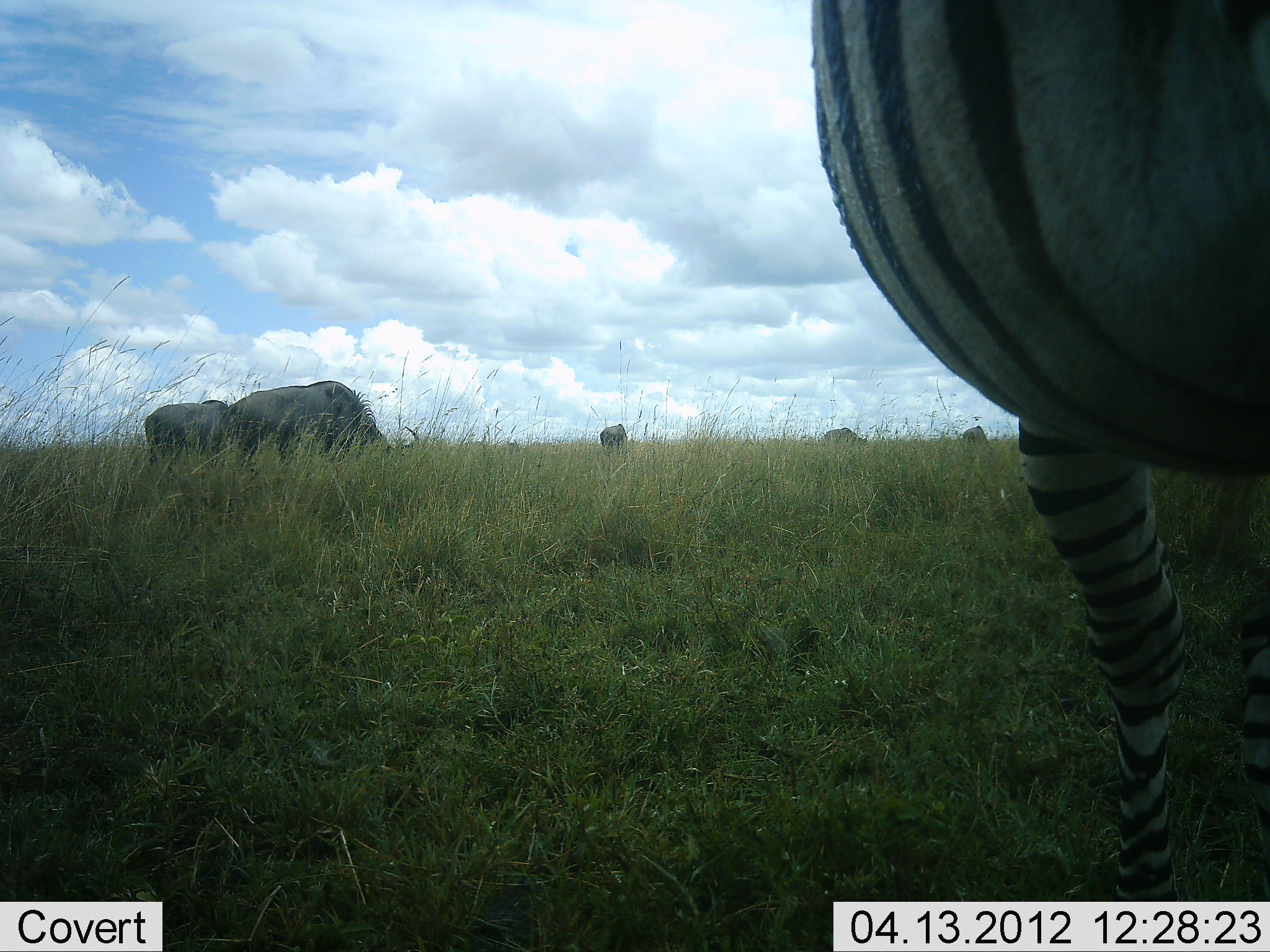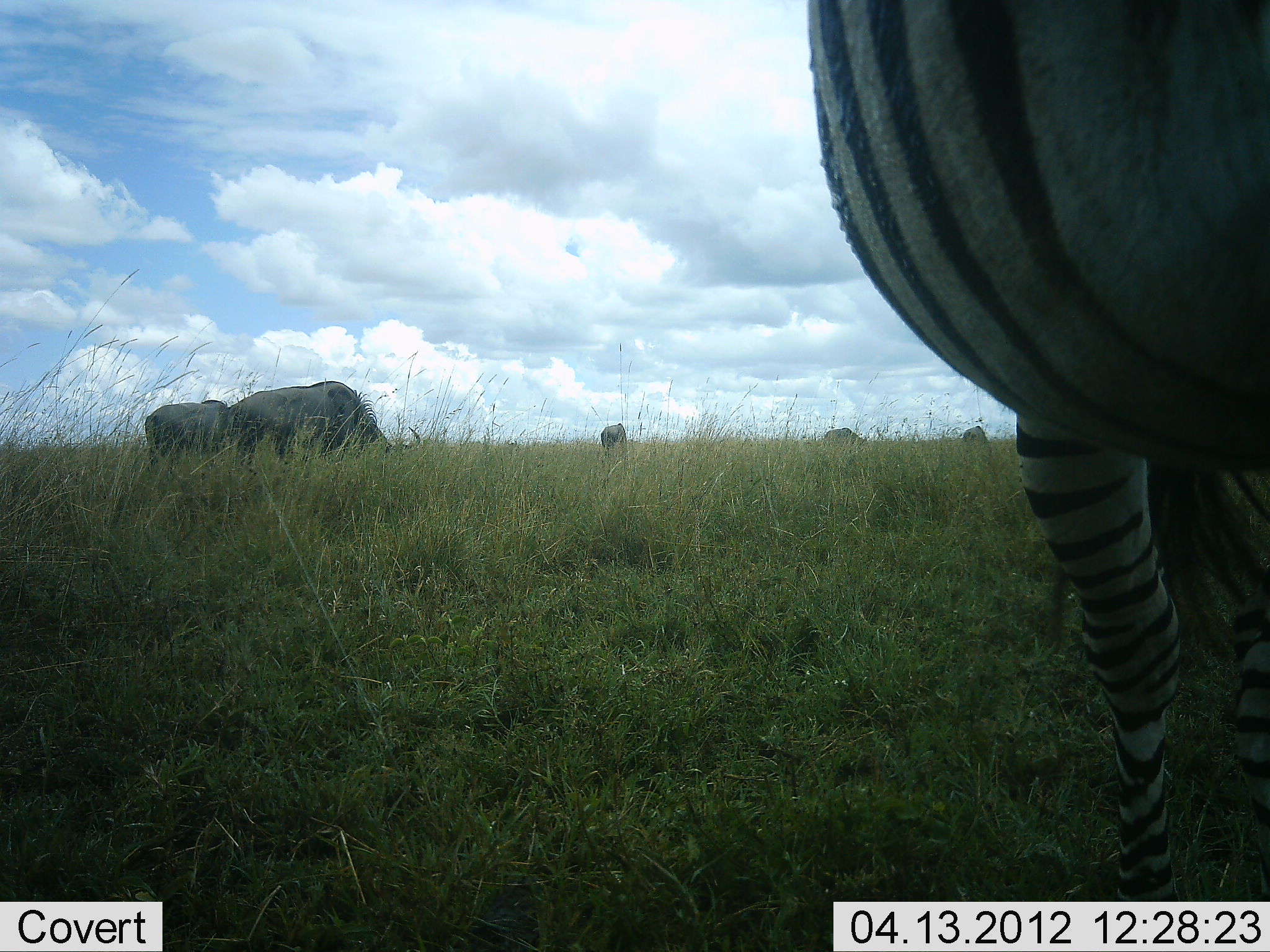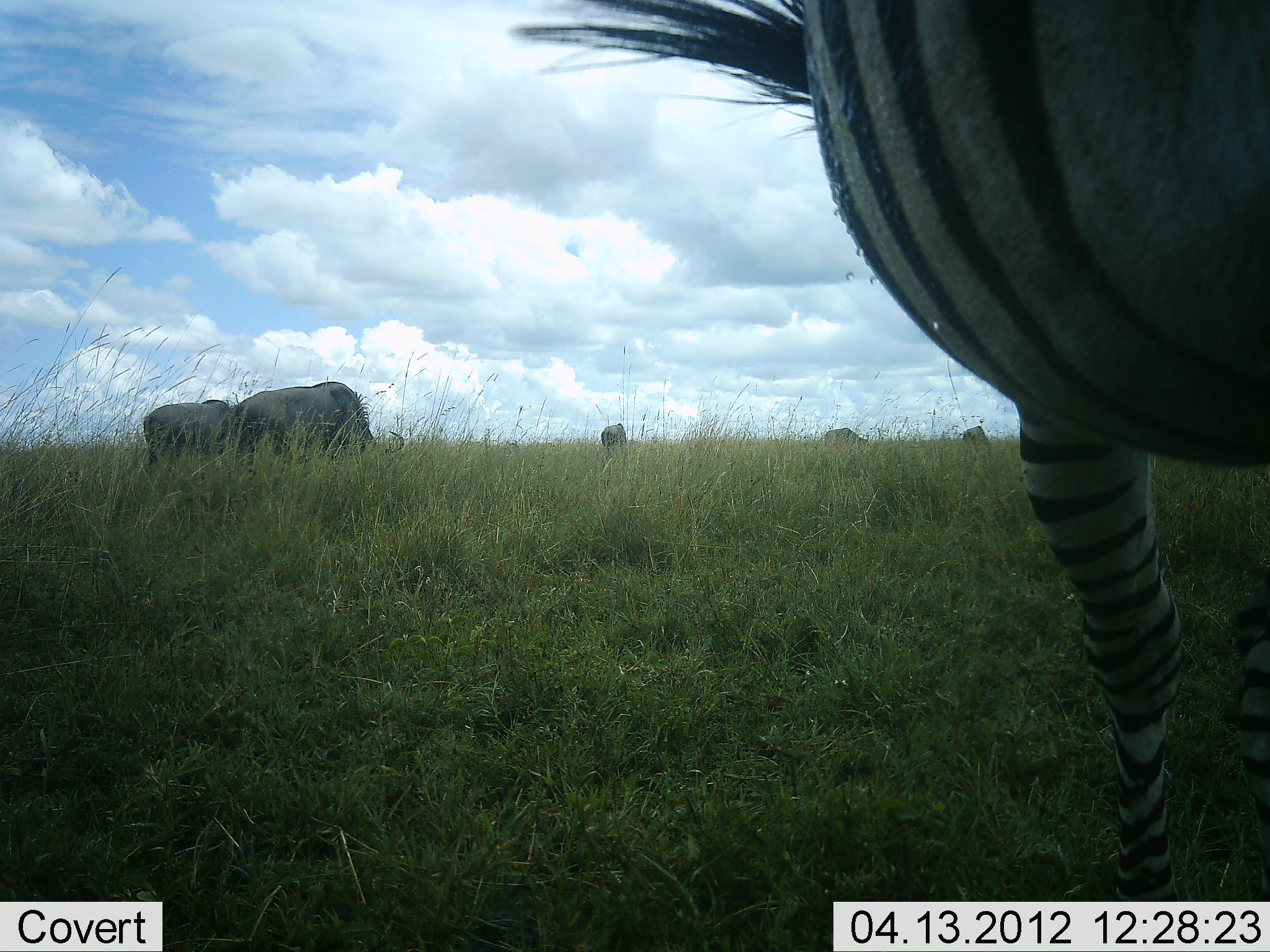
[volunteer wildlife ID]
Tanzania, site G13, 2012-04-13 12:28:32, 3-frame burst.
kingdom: Animalia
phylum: Chordata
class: Mammalia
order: Artiodactyla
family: Bovidae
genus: Connochaetes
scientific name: Connochaetes taurinus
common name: blue wildebeest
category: wildebeest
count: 5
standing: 39%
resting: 0%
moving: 0%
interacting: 0%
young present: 0%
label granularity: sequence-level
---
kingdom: Animalia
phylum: Chordata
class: Mammalia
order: Perissodactyla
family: Equidae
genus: Equus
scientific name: Equus quagga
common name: plains zebra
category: zebra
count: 1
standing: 85%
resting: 4%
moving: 0%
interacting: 0%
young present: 0%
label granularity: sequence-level